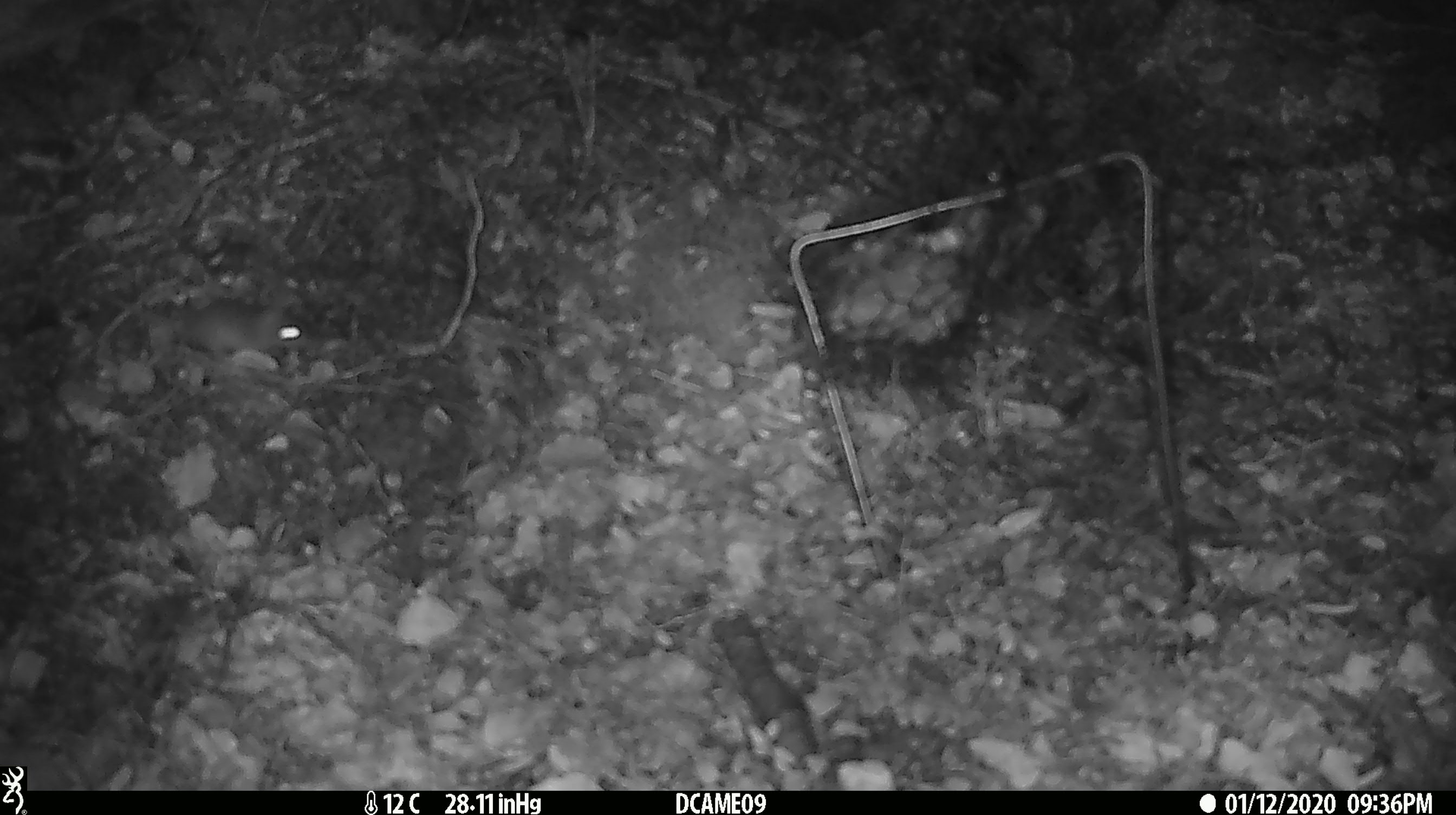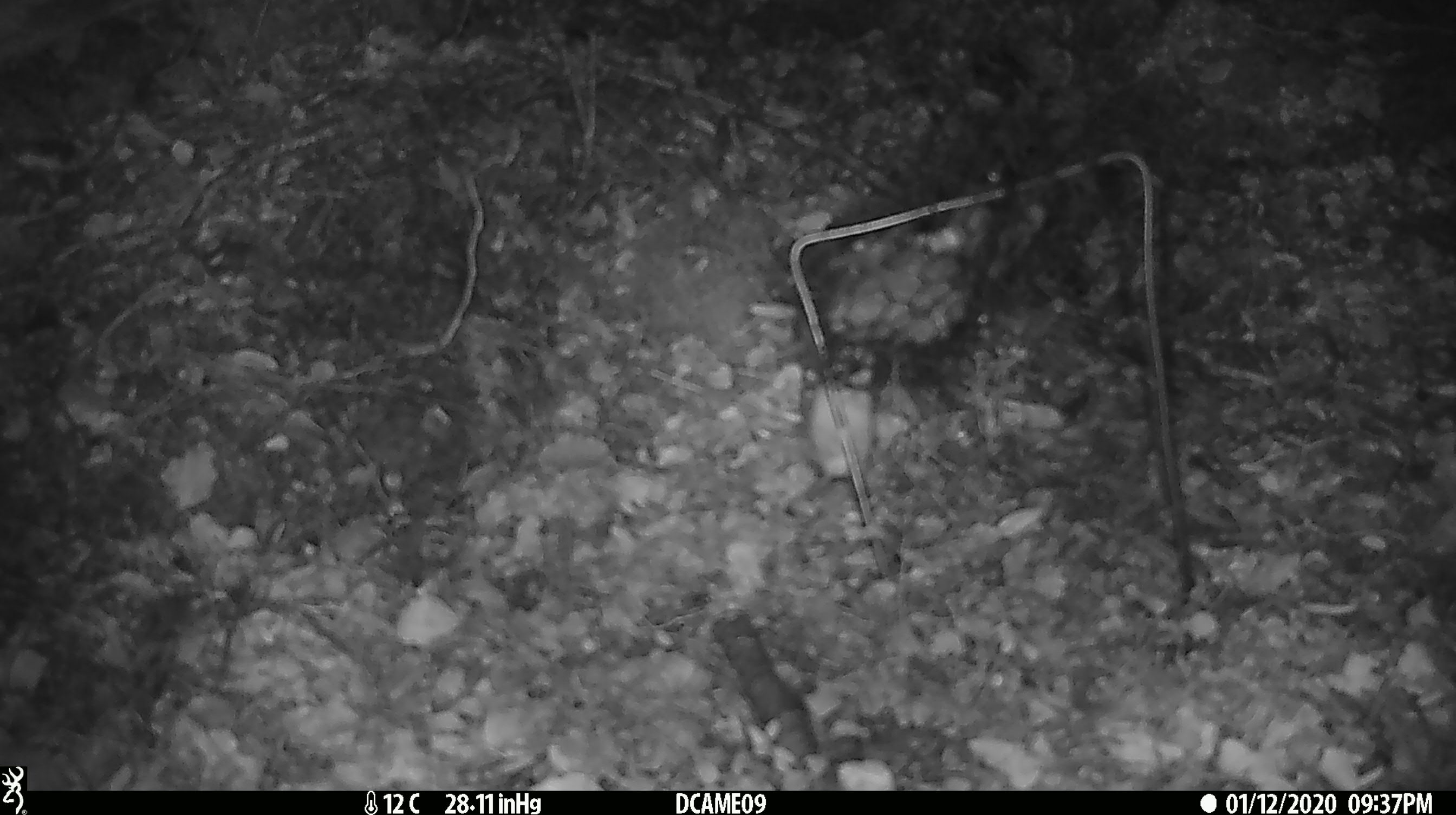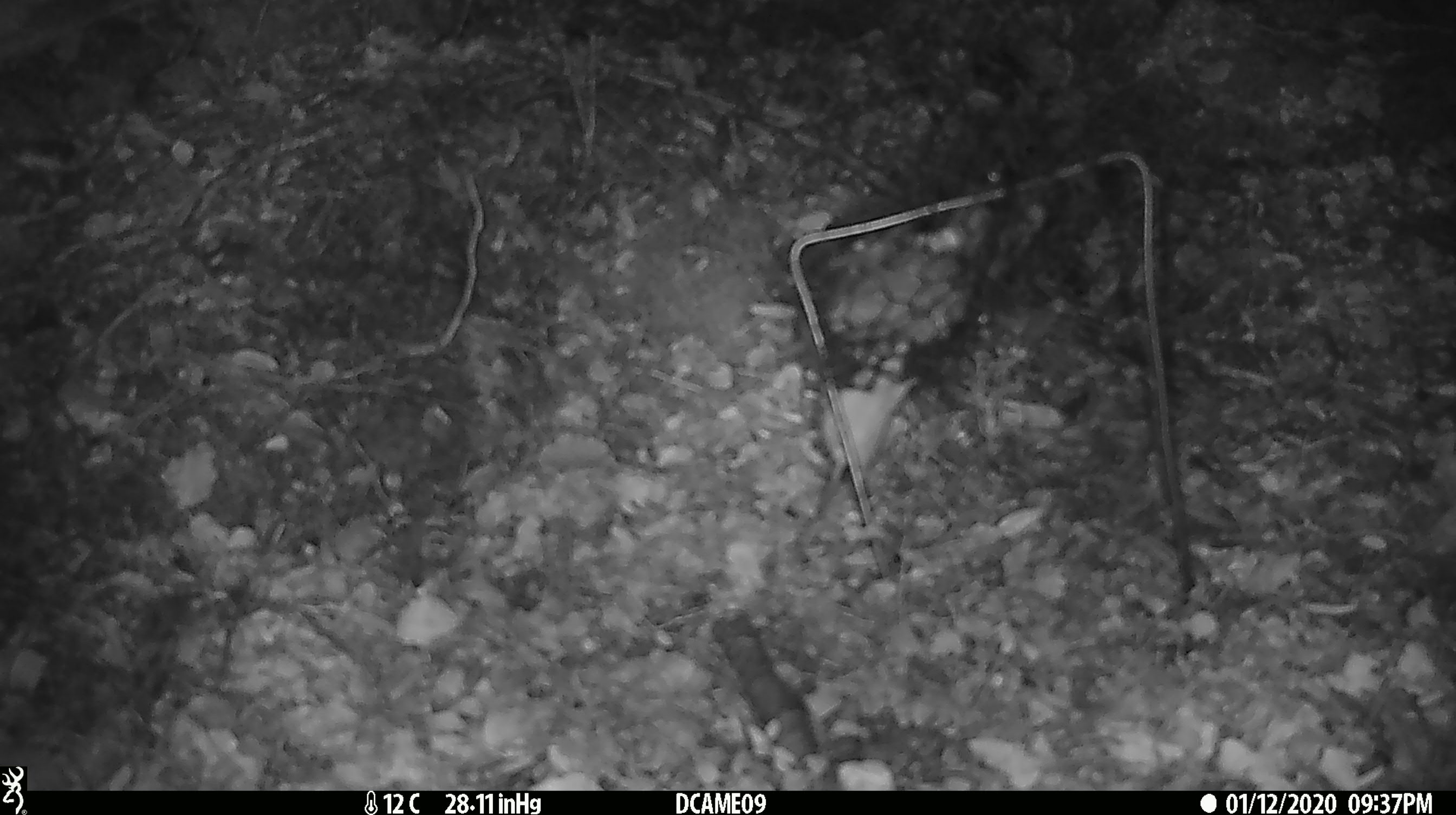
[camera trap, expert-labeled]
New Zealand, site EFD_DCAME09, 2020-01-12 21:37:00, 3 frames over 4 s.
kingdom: Animalia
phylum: Chordata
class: Mammalia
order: Rodentia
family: Muridae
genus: Mus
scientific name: Mus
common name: mouse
Mouse (Mus).